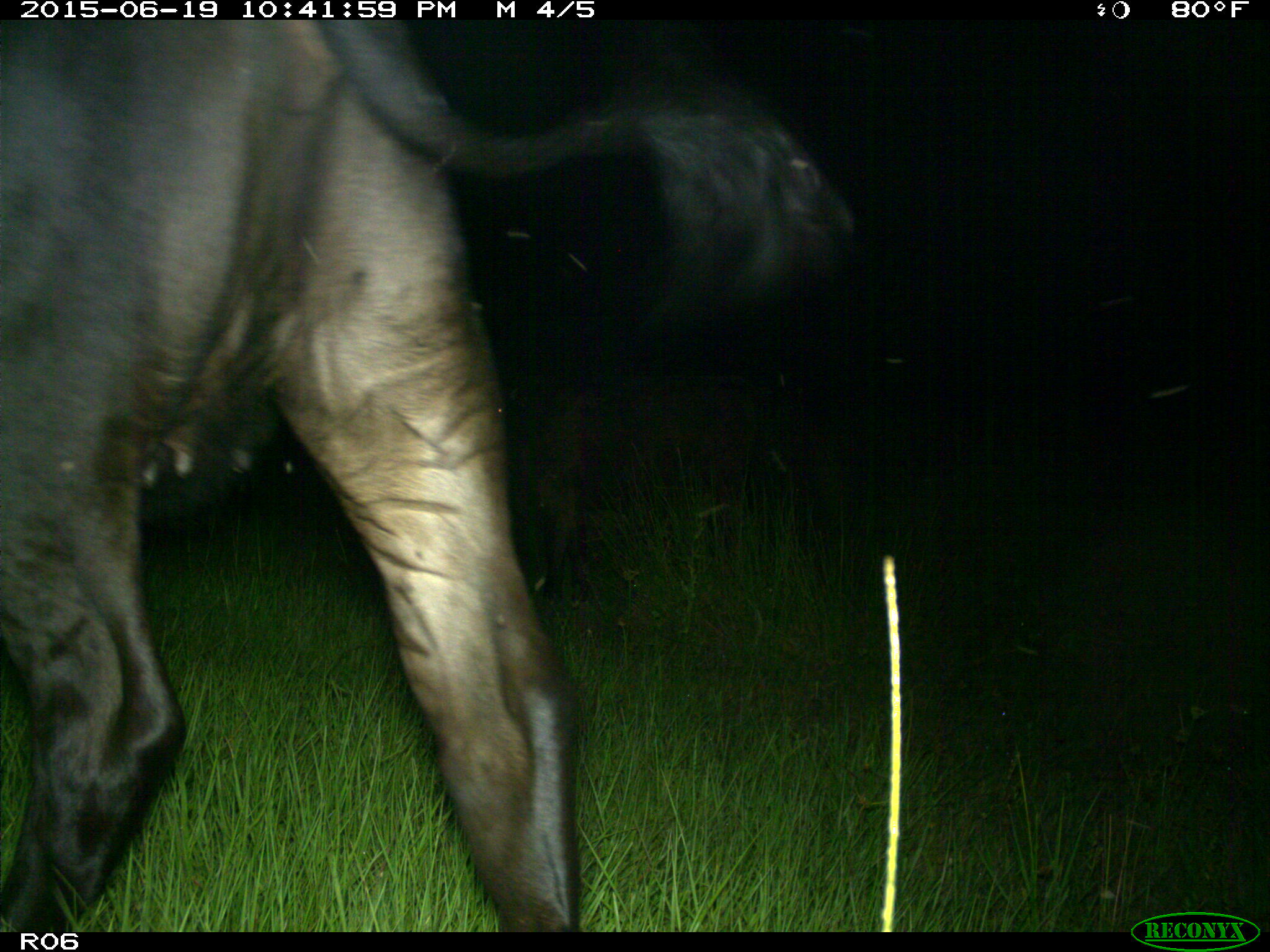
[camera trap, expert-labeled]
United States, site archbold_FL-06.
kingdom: Animalia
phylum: Chordata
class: Mammalia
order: Artiodactyla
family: Bovidae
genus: Bos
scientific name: Bos taurus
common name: domestic cow